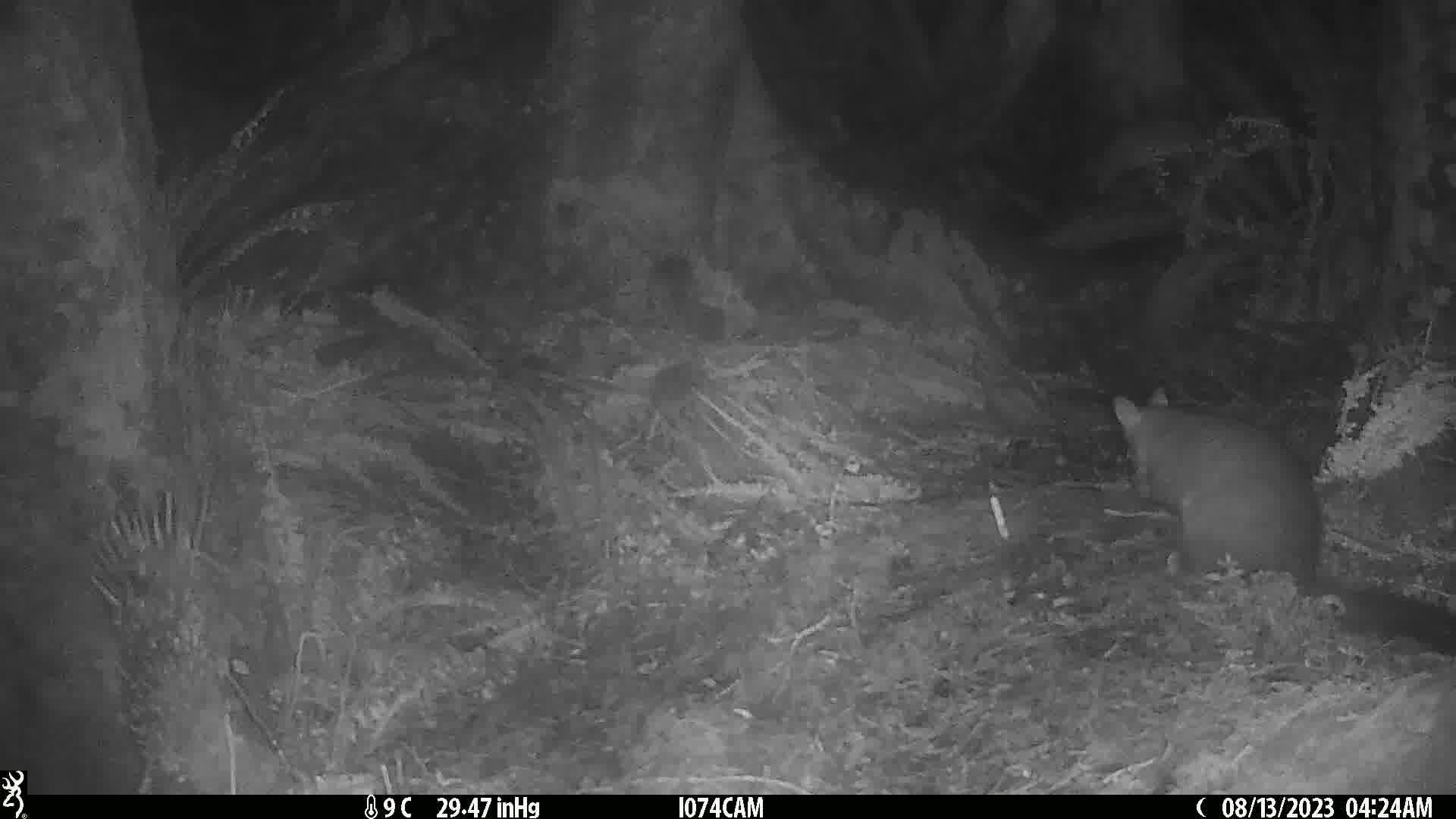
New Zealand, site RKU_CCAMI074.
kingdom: Animalia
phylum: Chordata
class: Mammalia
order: Diprotodontia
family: Phalangeridae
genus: Trichosurus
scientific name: Trichosurus vulpecula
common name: common brushtail possum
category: possum